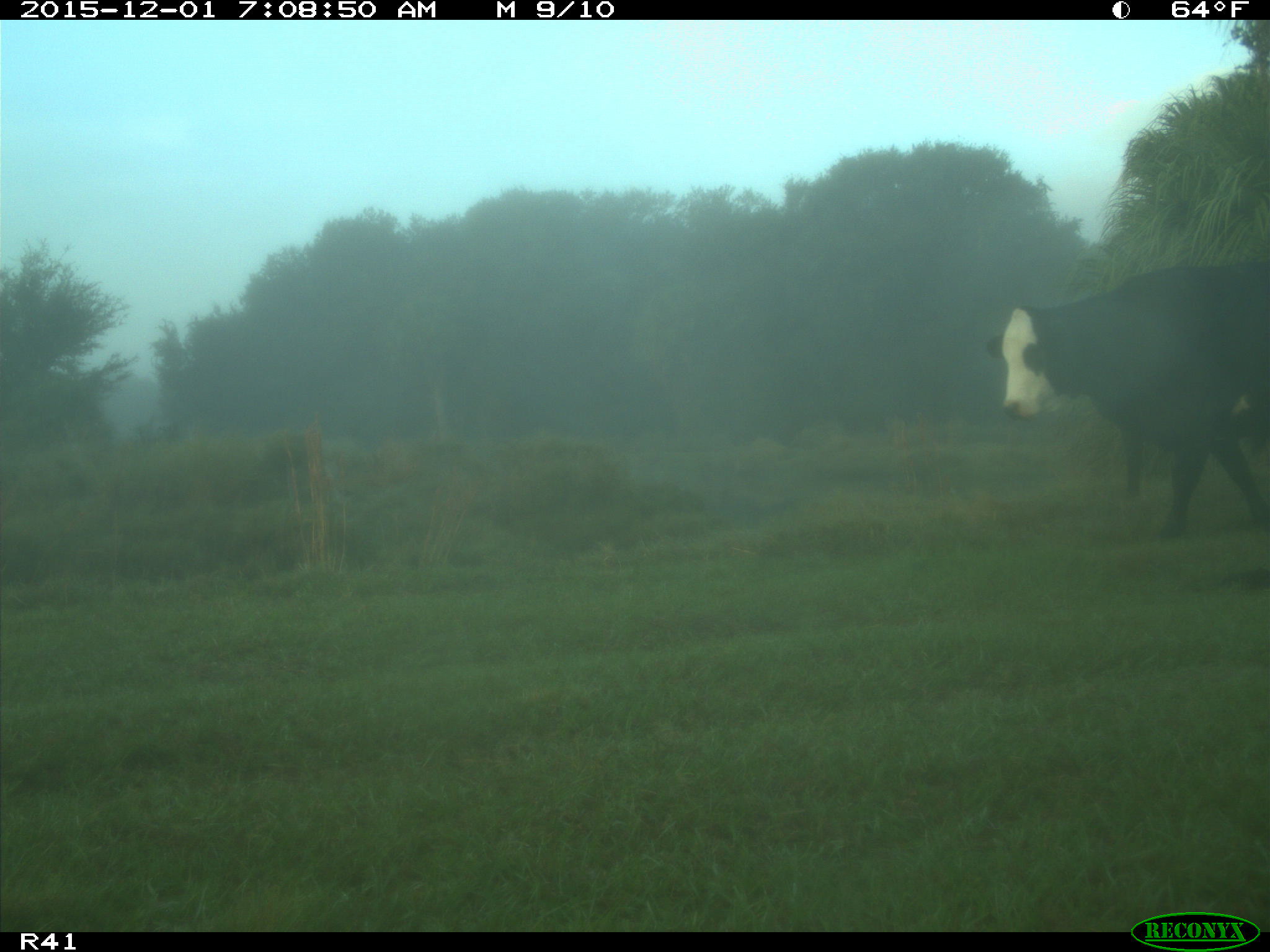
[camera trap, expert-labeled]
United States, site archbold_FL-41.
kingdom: Animalia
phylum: Chordata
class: Mammalia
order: Artiodactyla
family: Bovidae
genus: Bos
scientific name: Bos taurus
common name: domestic cow